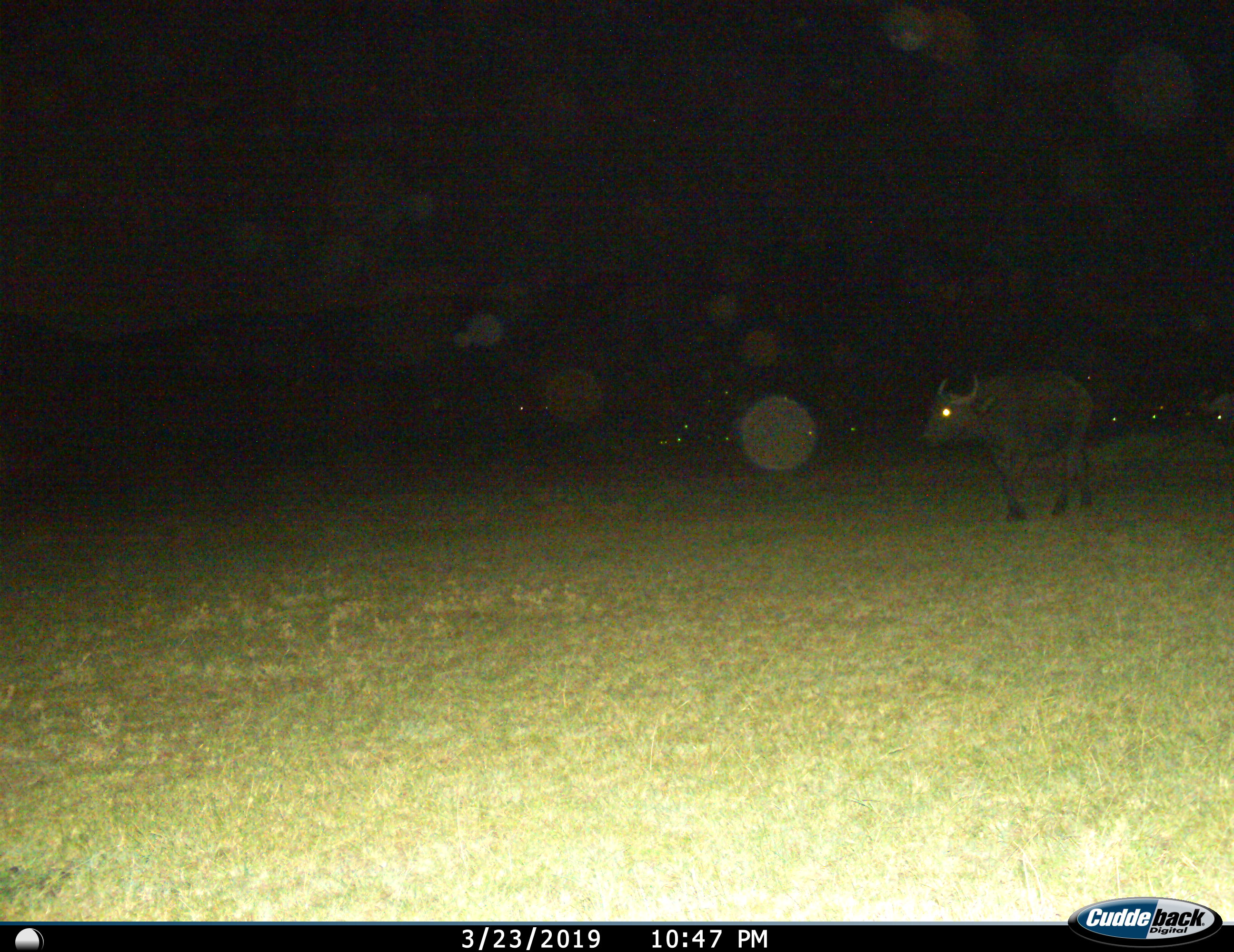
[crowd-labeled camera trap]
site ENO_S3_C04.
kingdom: Animalia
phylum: Chordata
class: Mammalia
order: Artiodactyla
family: Bovidae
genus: Syncerus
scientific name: Syncerus caffer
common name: african buffalo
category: buffalo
Buffalo (african buffalo) (Syncerus caffer), count 2. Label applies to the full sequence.